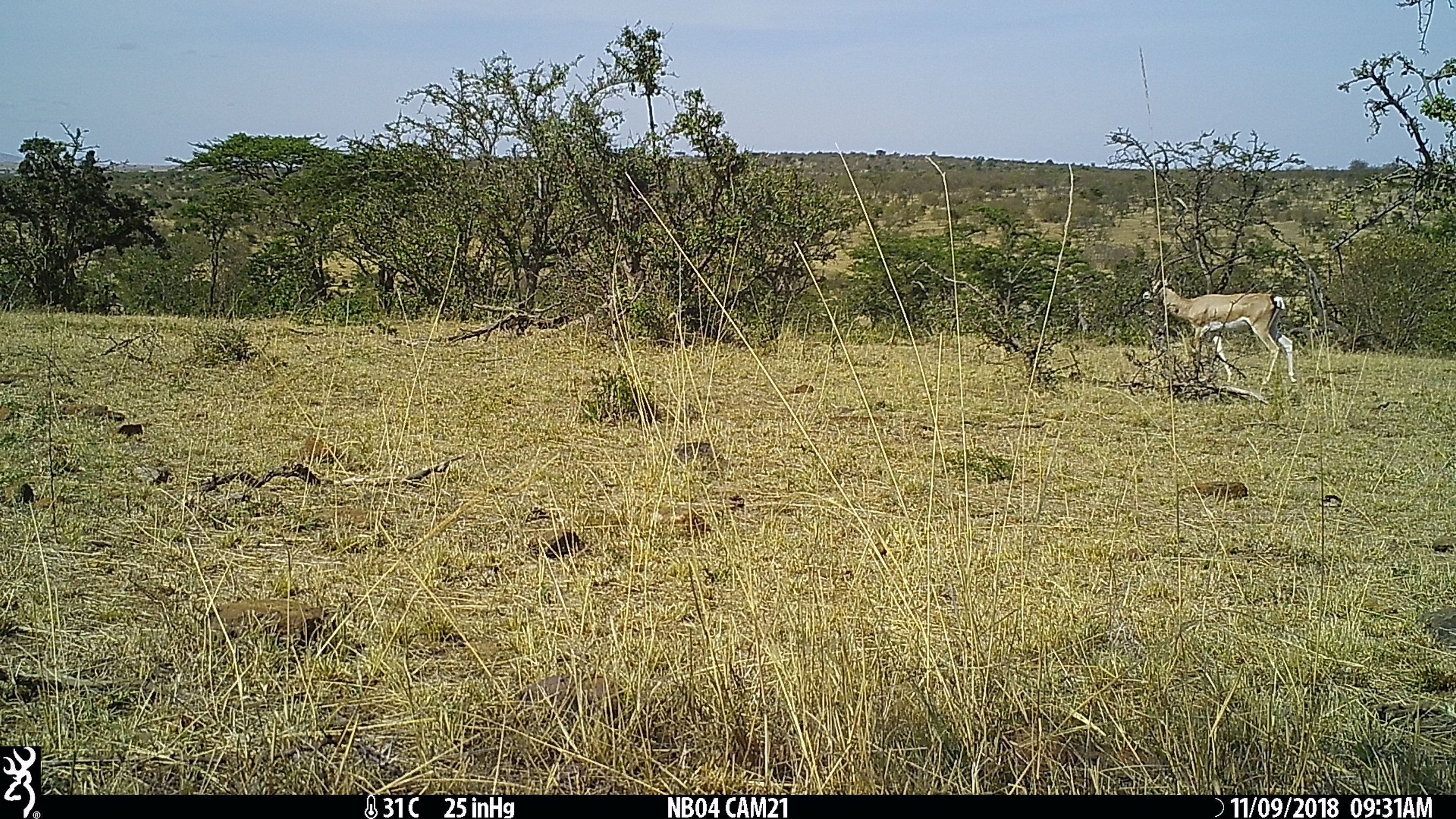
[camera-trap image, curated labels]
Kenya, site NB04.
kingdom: Animalia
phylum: Chordata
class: Mammalia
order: Artiodactyla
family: Bovidae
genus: Nanger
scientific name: Nanger granti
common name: grant's gazelle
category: gazelle grants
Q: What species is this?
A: Gazelle grants (grant's gazelle) (Nanger granti).